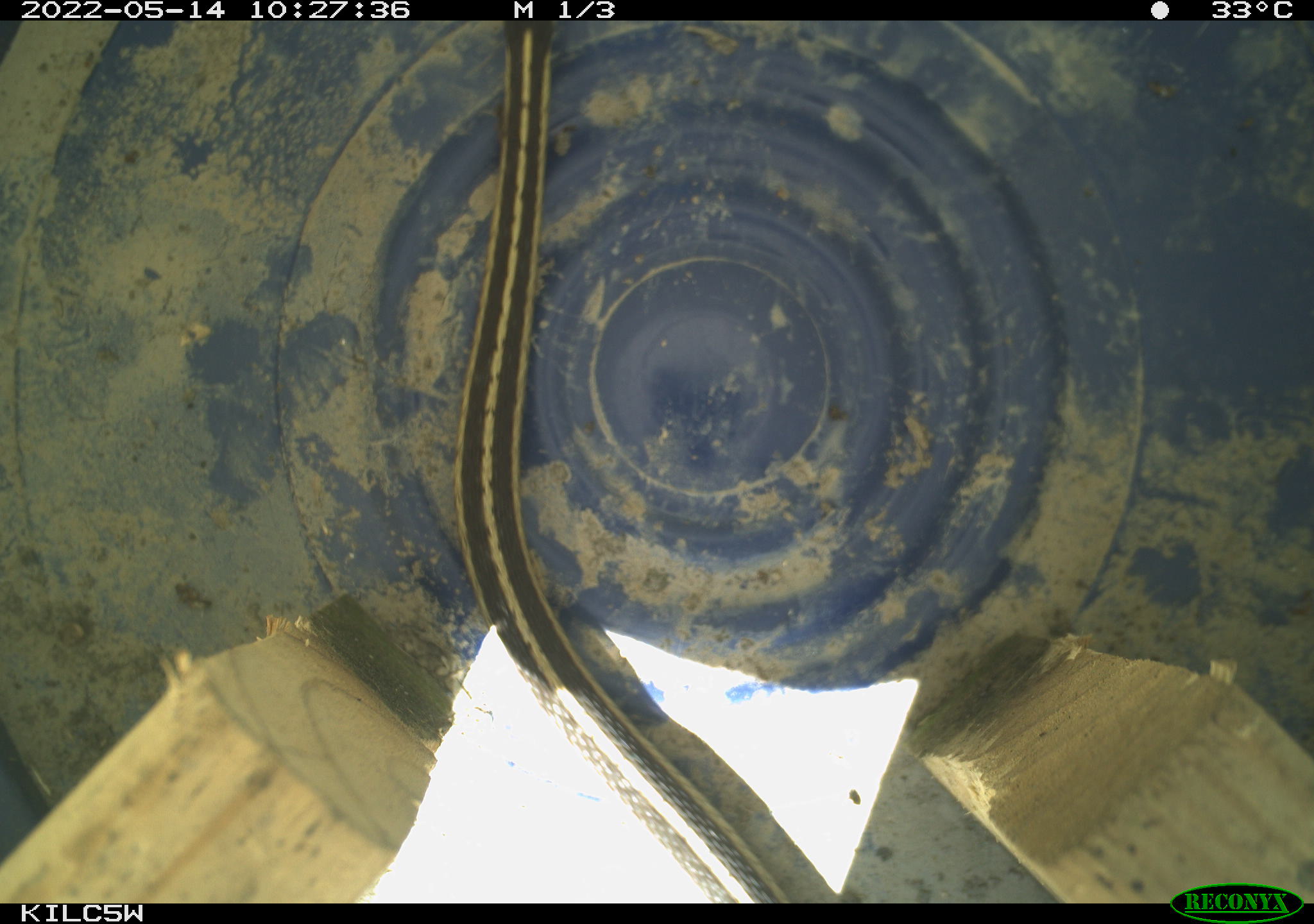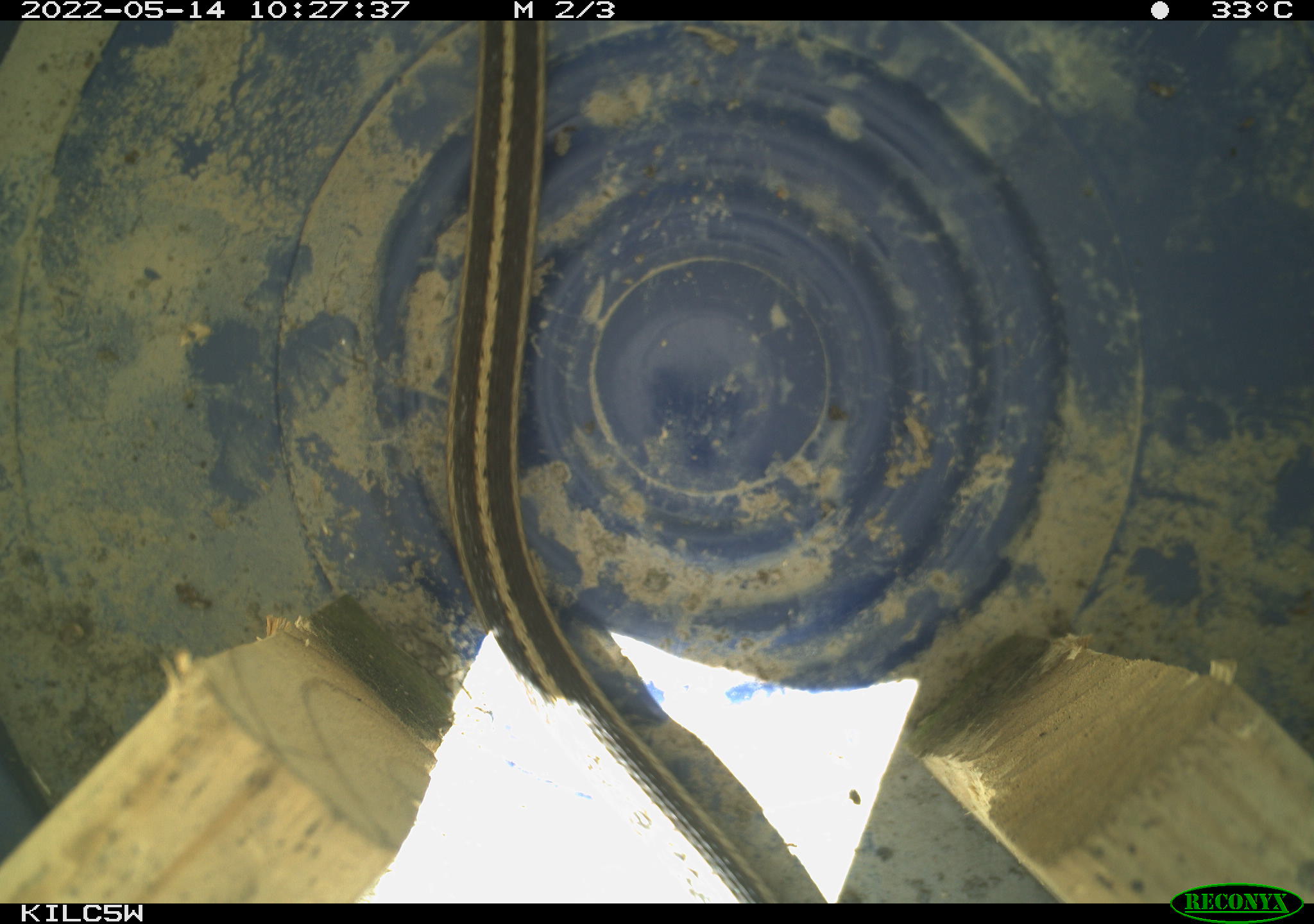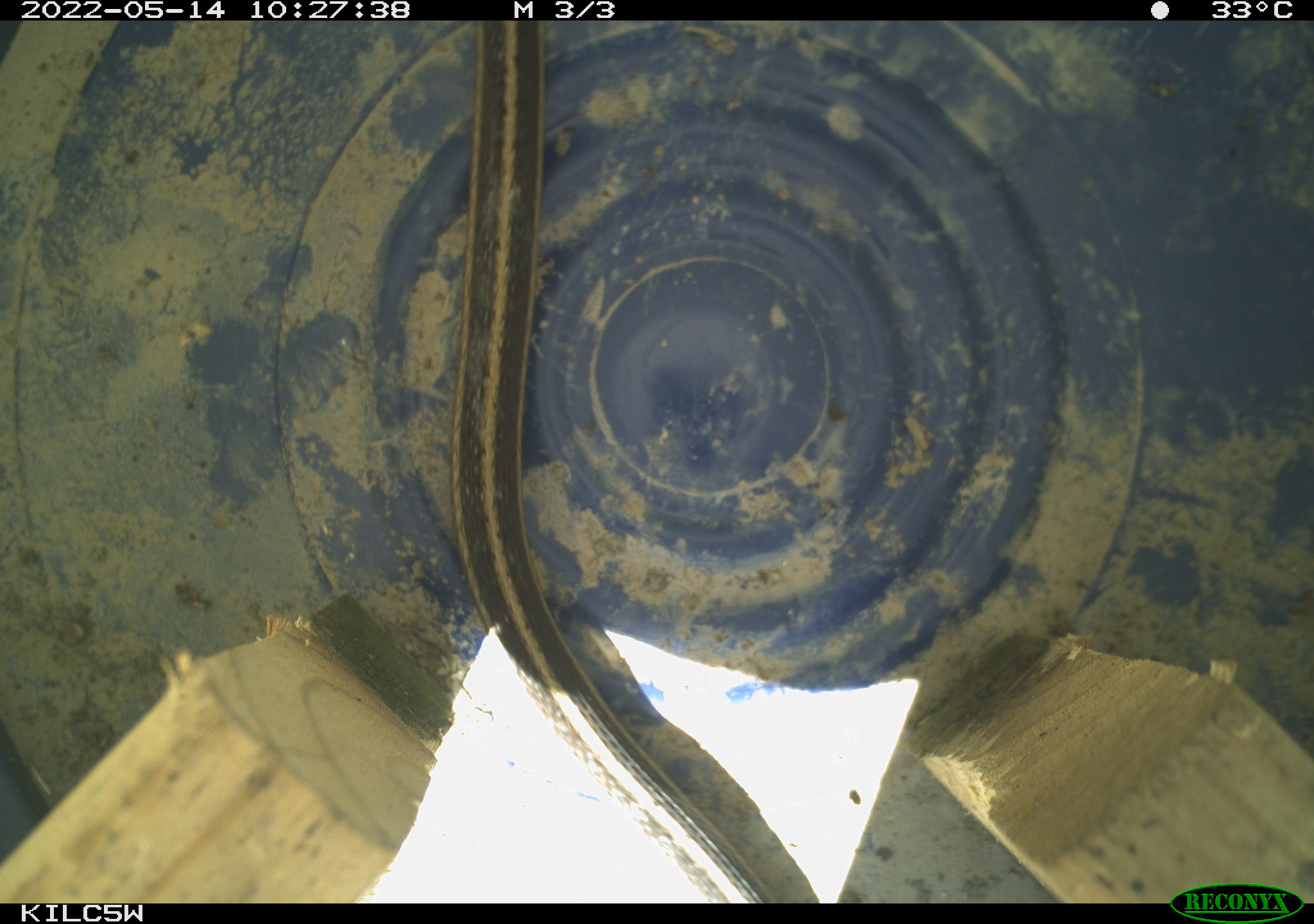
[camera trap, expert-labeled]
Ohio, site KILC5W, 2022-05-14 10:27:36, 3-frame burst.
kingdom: Animalia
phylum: Chordata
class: Reptilia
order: Squamata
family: Colubridae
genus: Thamnophis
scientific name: Thamnophis sirtalis sirtalis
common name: eastern gartersnake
Eastern gartersnake (Thamnophis sirtalis sirtalis).